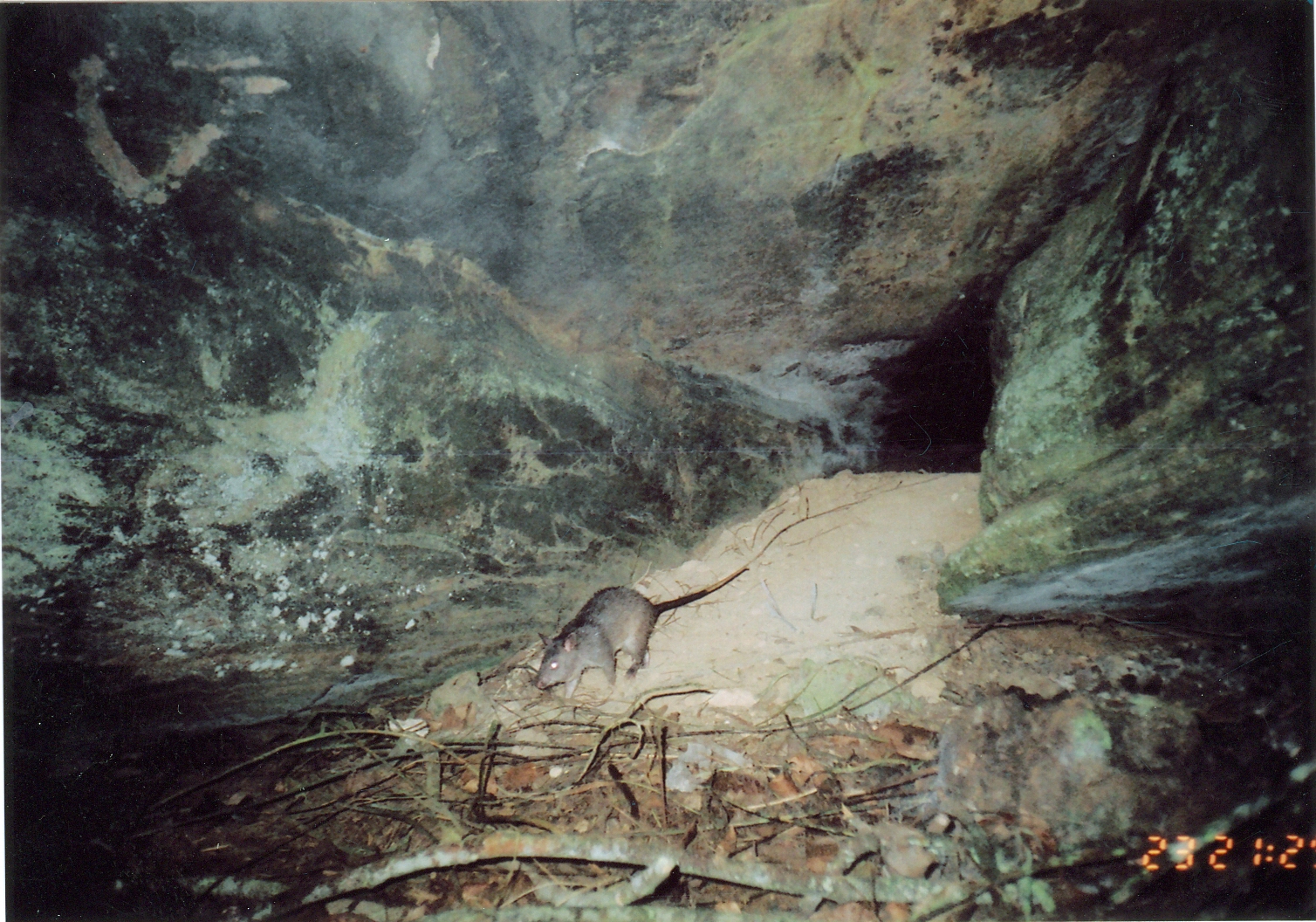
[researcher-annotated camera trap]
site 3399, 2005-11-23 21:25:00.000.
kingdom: Animalia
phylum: Chordata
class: Mammalia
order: Rodentia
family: Nesomyidae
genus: Cricetomys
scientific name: Cricetomys gambianus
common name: african giant pouched rat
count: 1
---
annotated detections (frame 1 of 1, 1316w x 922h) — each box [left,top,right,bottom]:
cricetomys gambianus: [534,565,751,697]